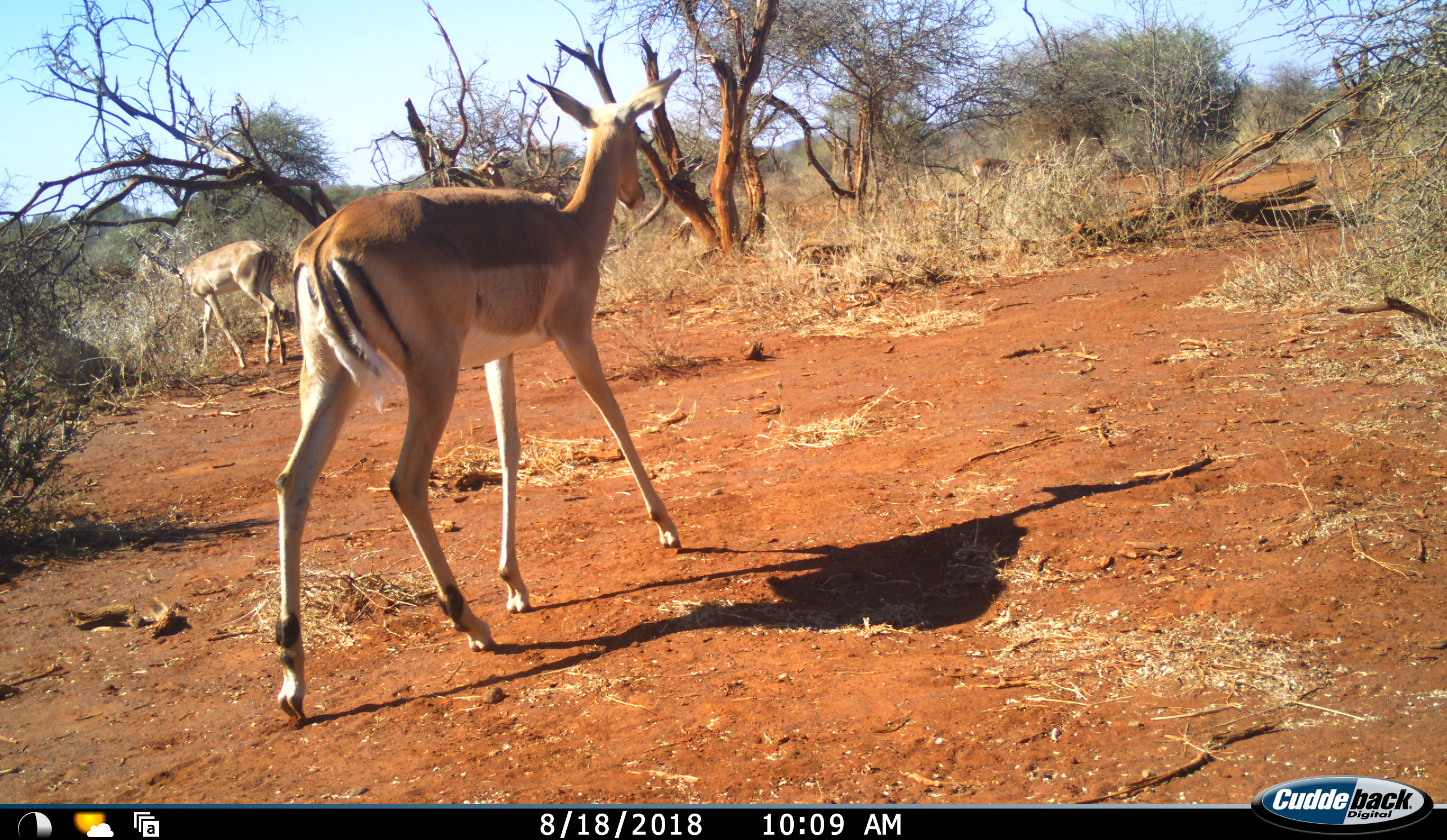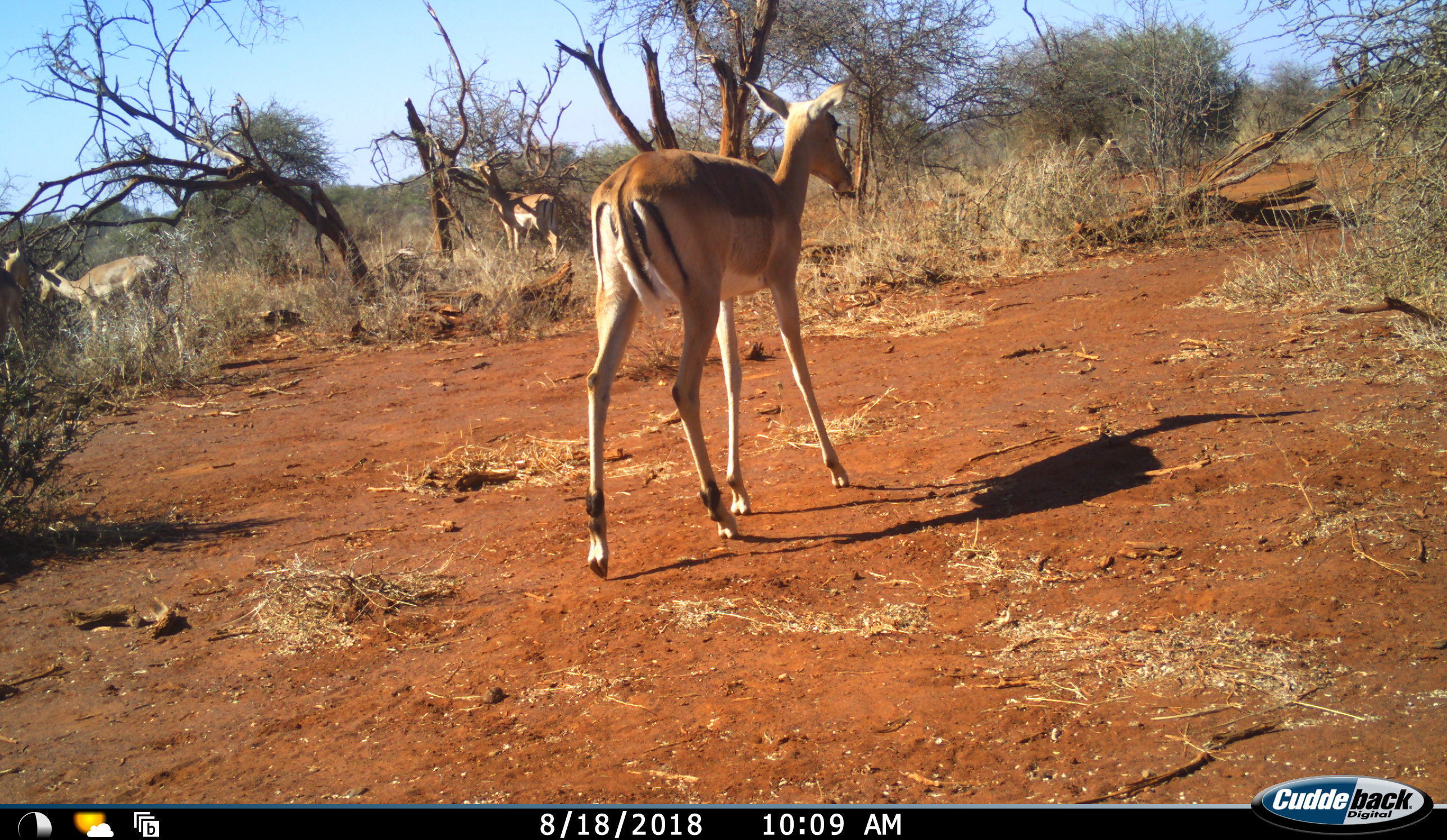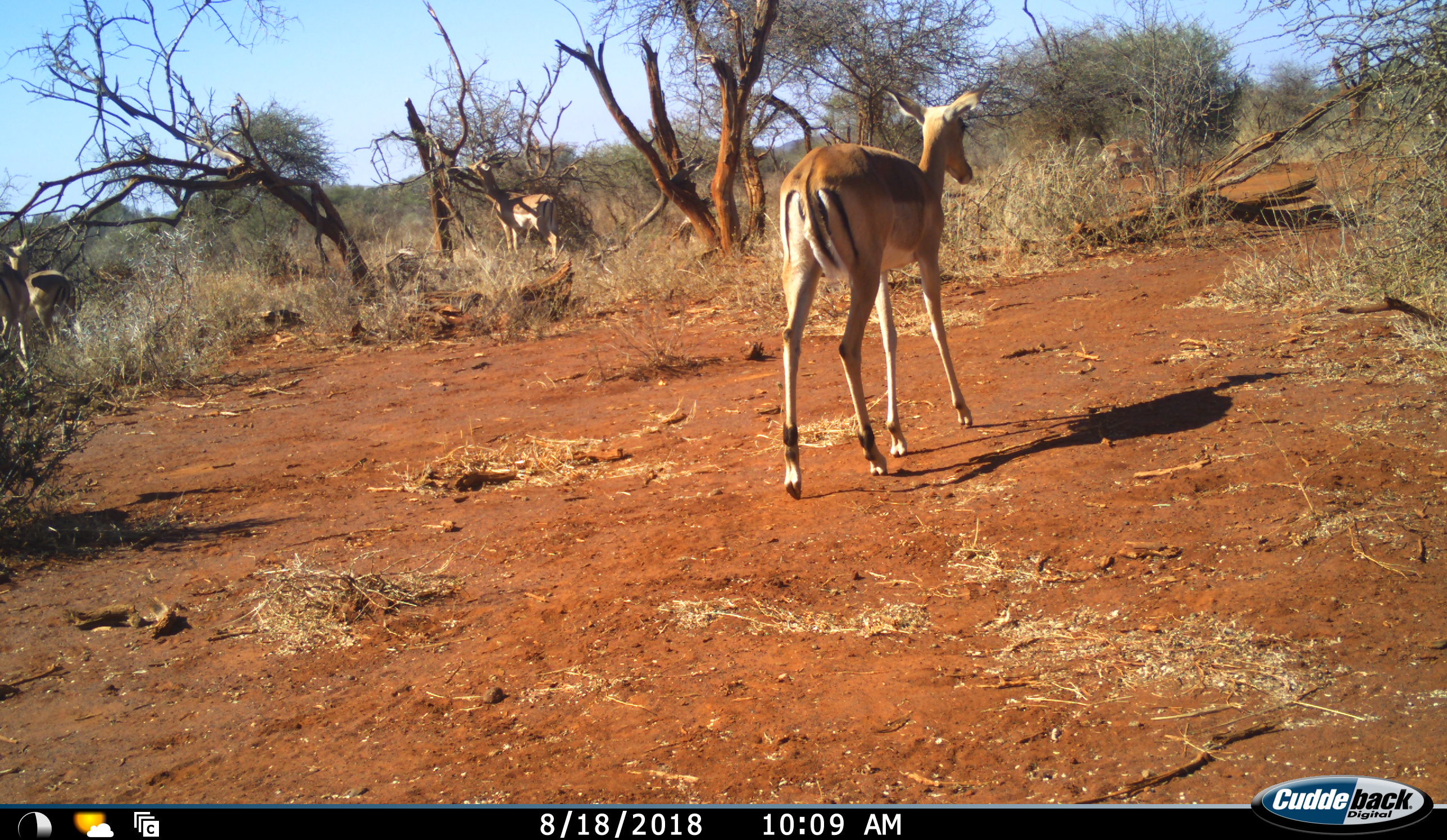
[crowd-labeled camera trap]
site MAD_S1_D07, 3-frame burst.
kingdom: Animalia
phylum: Chordata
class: Mammalia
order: Artiodactyla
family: Bovidae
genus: Aepyceros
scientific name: Aepyceros melampus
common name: impala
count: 5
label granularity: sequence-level